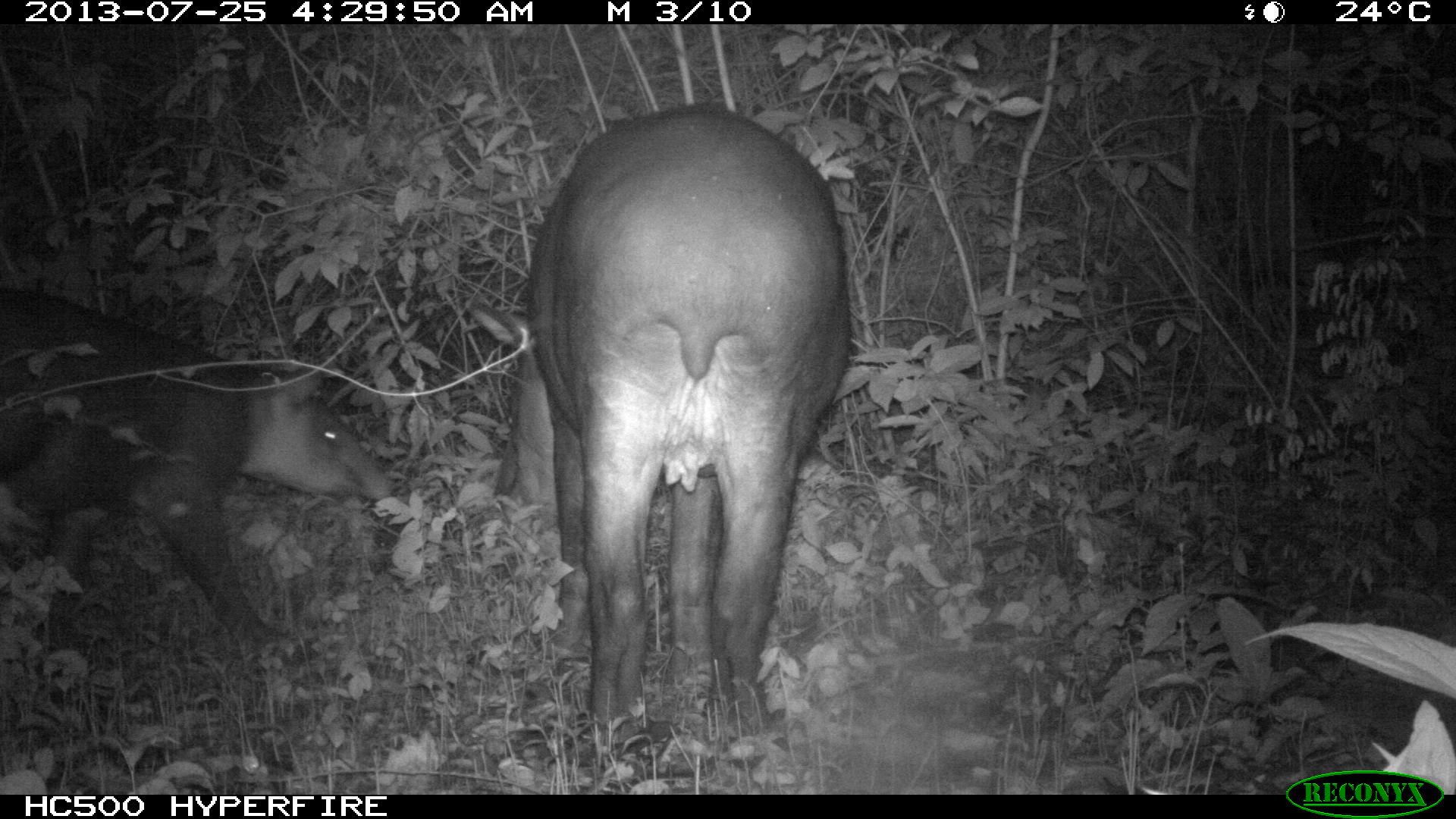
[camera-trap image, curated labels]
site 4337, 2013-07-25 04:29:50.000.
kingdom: Animalia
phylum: Chordata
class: Mammalia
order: Perissodactyla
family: Tapiridae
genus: Tapirus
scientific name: Tapirus bairdii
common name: baird's tapir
Tapirus bairdii (baird's tapir), count 2, sex female.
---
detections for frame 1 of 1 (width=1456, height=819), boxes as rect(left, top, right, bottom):
tapirus bairdii: rect(462, 103, 854, 758); rect(0, 277, 403, 667)